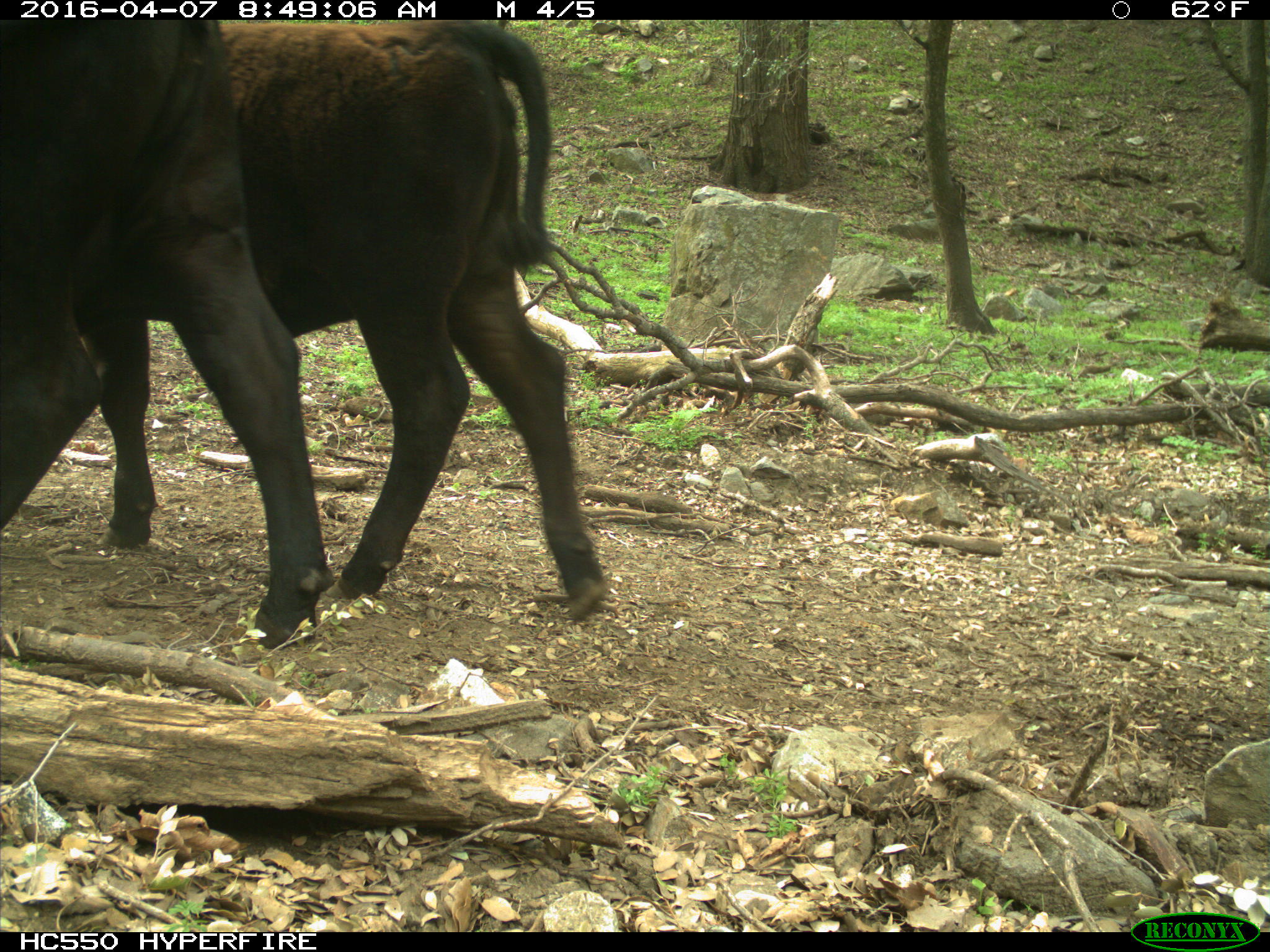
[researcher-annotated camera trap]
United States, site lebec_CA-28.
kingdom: Animalia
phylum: Chordata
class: Mammalia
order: Artiodactyla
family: Bovidae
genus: Bos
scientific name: Bos taurus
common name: domestic cow